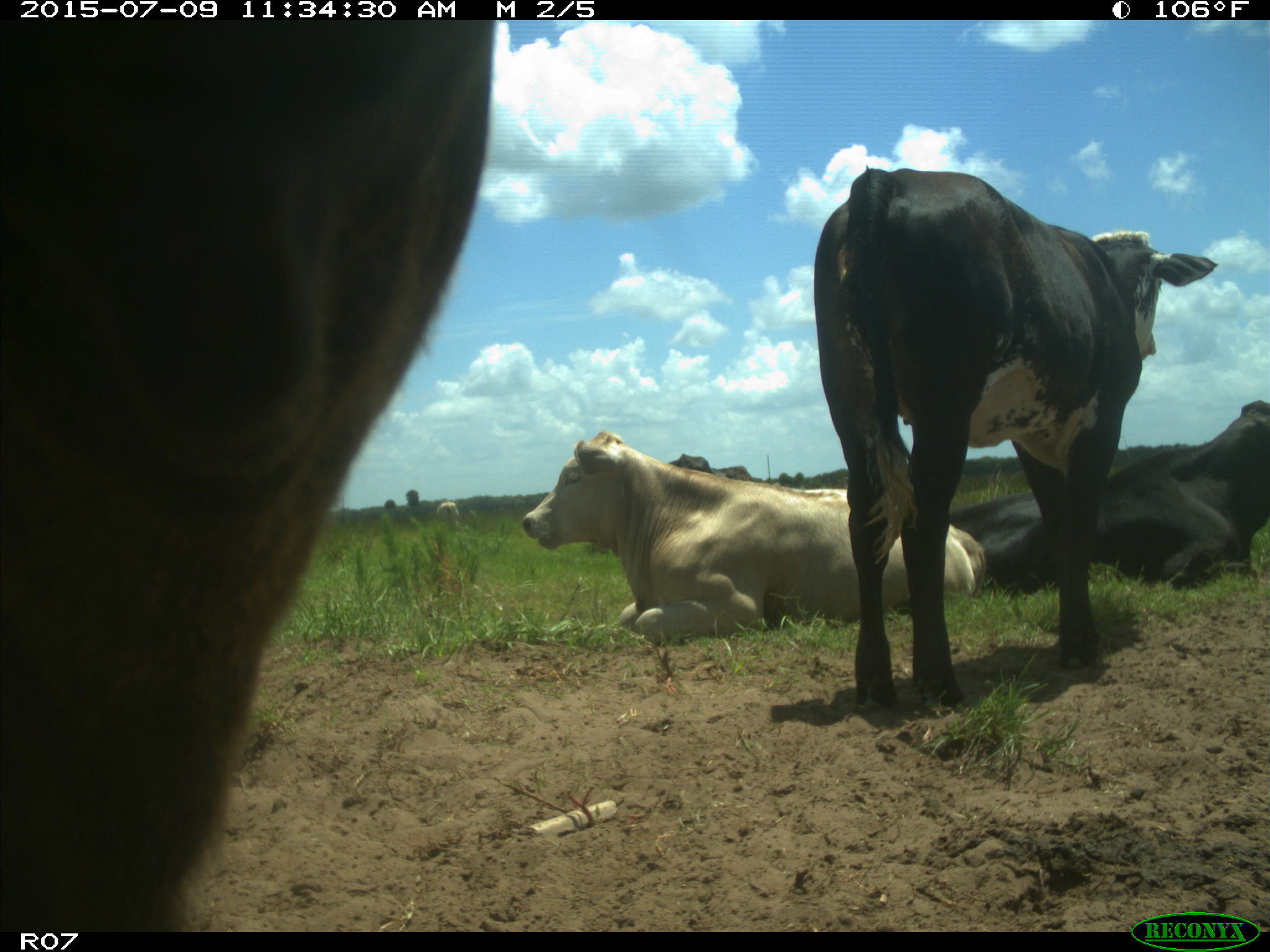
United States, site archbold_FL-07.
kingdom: Animalia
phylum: Chordata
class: Mammalia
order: Artiodactyla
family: Bovidae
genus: Bos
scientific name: Bos taurus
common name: domestic cow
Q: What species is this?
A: Bos taurus (domestic cow).